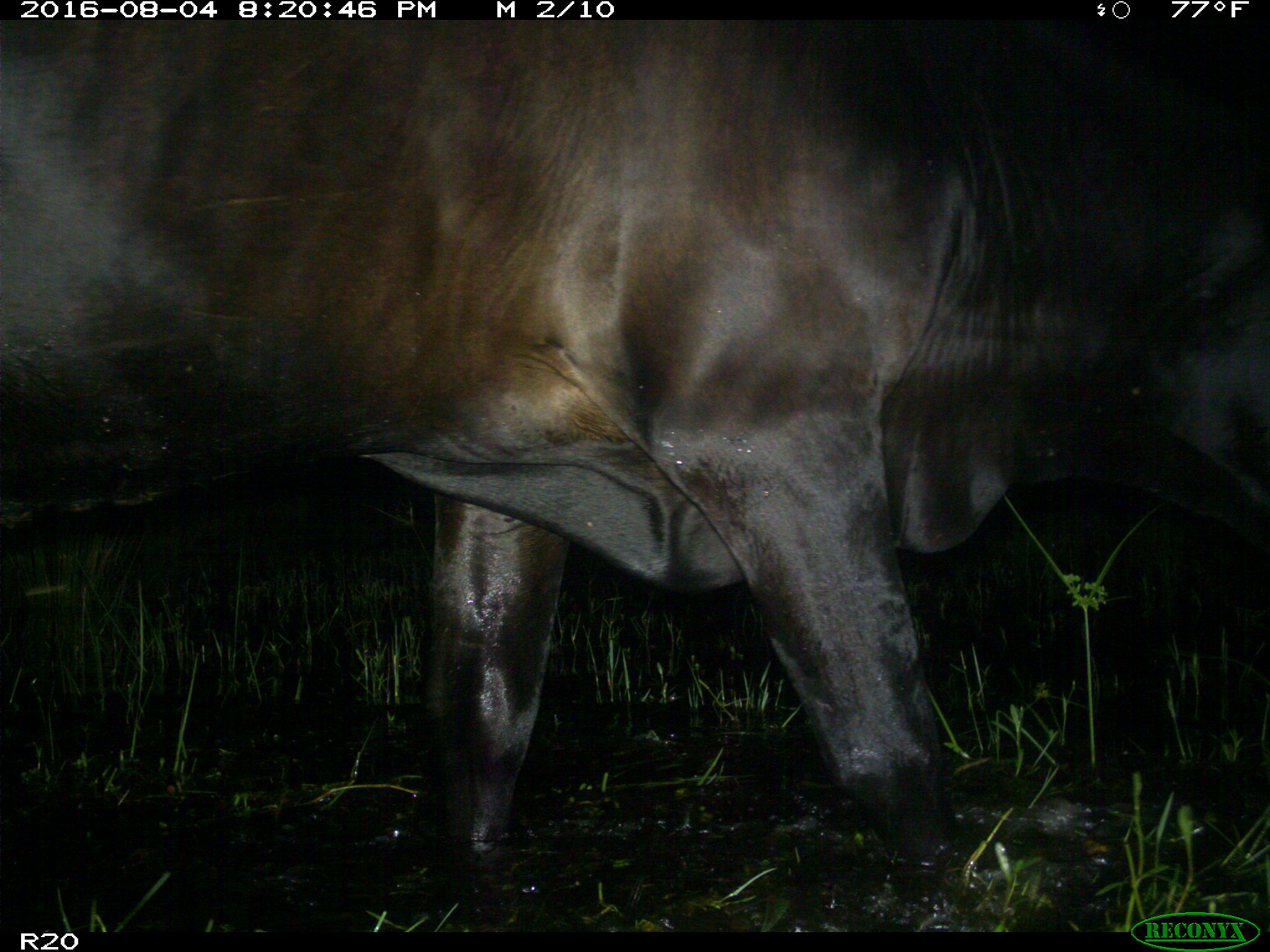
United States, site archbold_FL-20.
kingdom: Animalia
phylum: Chordata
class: Mammalia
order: Artiodactyla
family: Bovidae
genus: Bos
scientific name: Bos taurus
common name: domestic cow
Bos taurus (domestic cow).